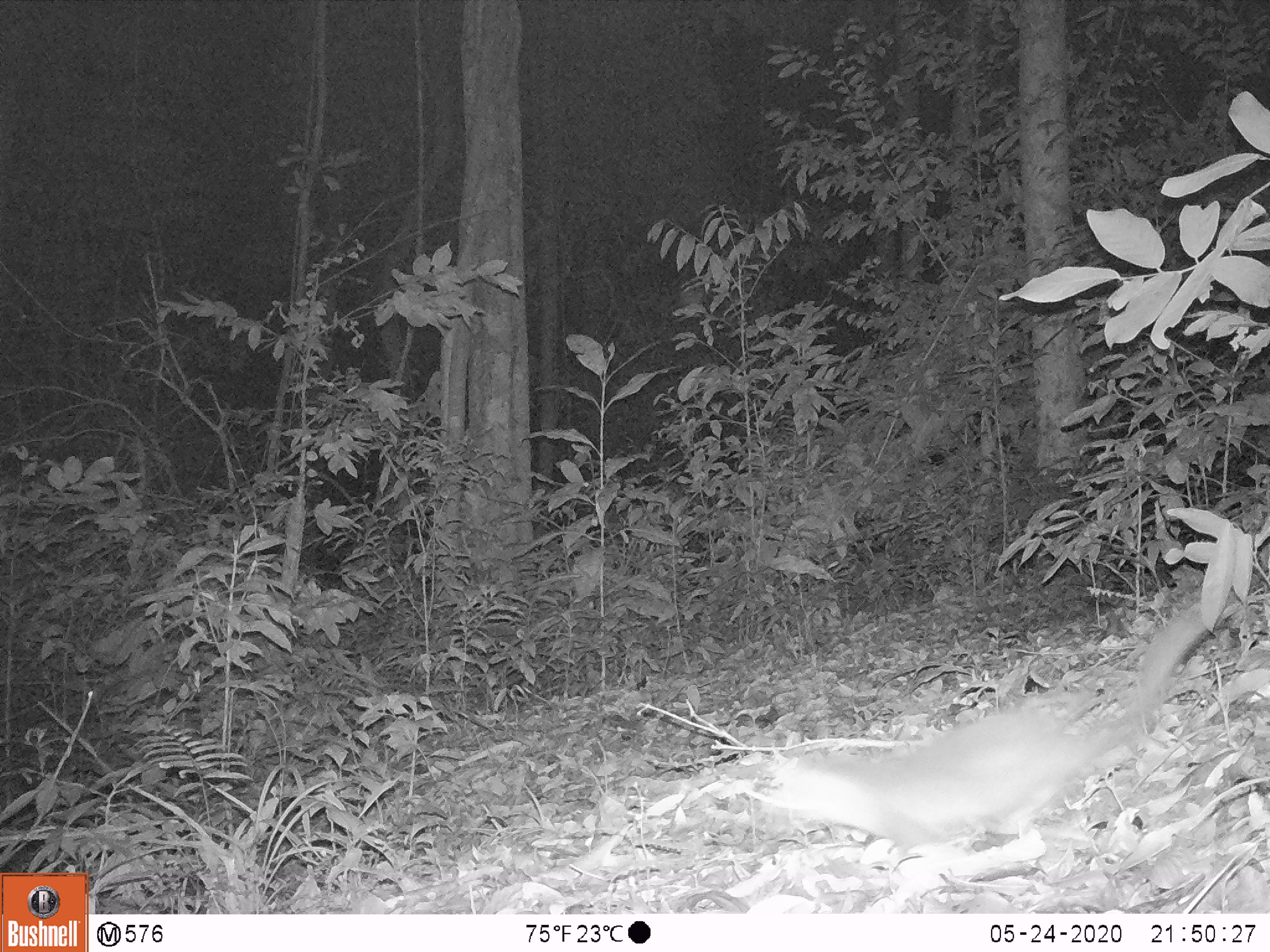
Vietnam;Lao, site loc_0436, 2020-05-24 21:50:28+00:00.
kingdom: Animalia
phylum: Chordata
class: Mammalia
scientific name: Mammalia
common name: mammal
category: unidentified small mammal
Unidentified small mammal (mammal) (Mammalia). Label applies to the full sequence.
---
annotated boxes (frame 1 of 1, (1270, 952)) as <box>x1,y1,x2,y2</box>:
unidentified small mammal: <box>764,584,1241,858</box>